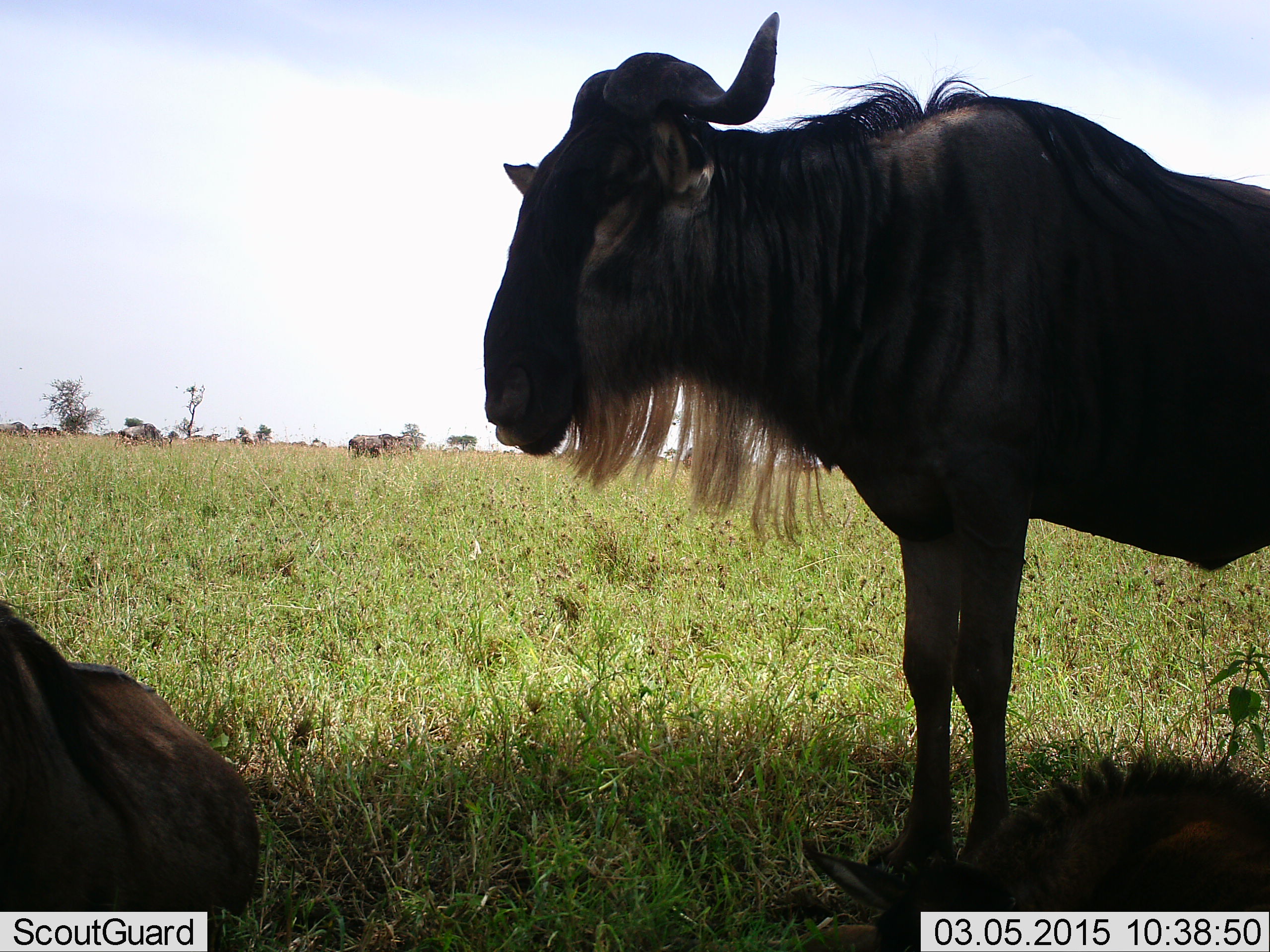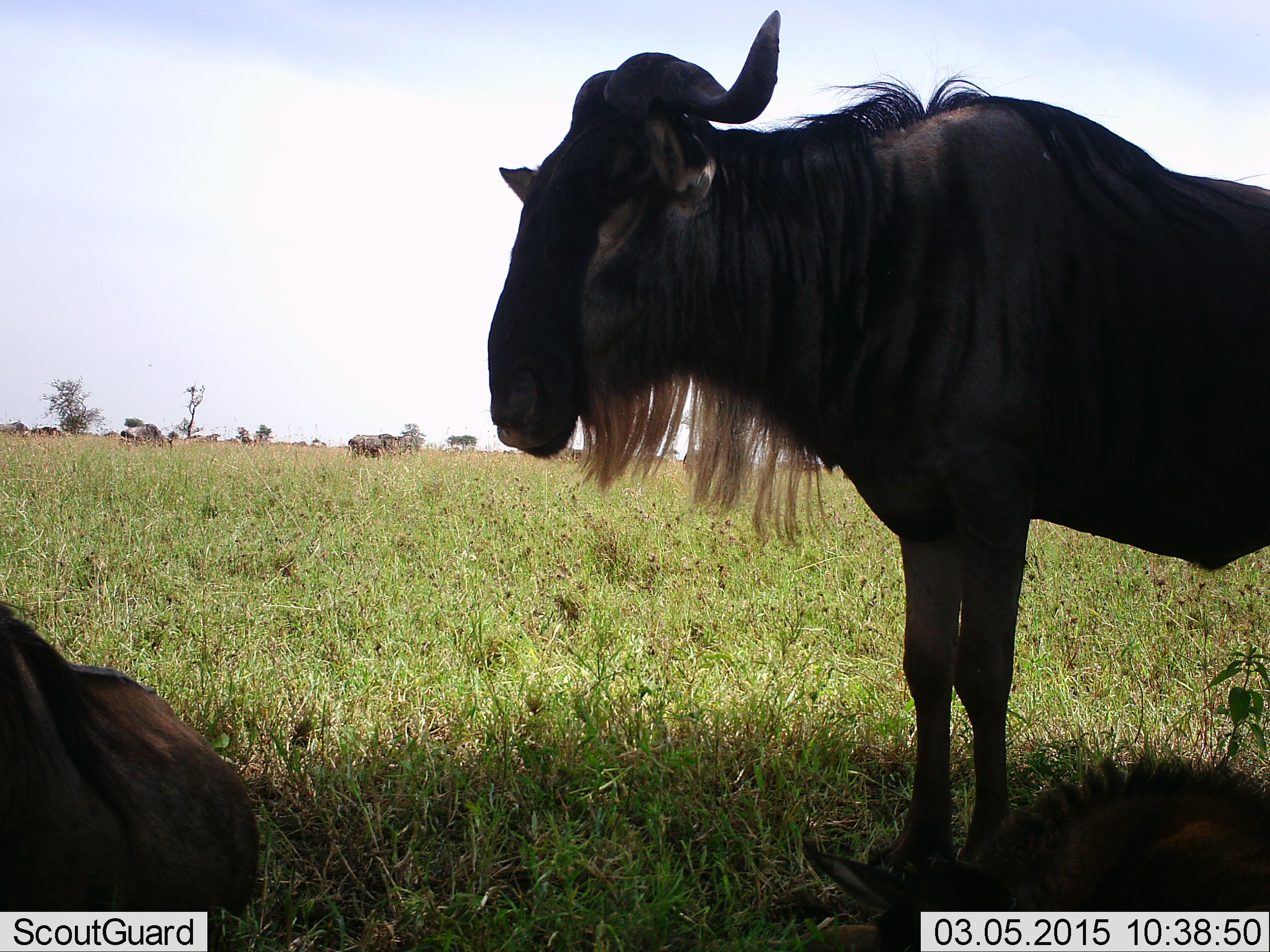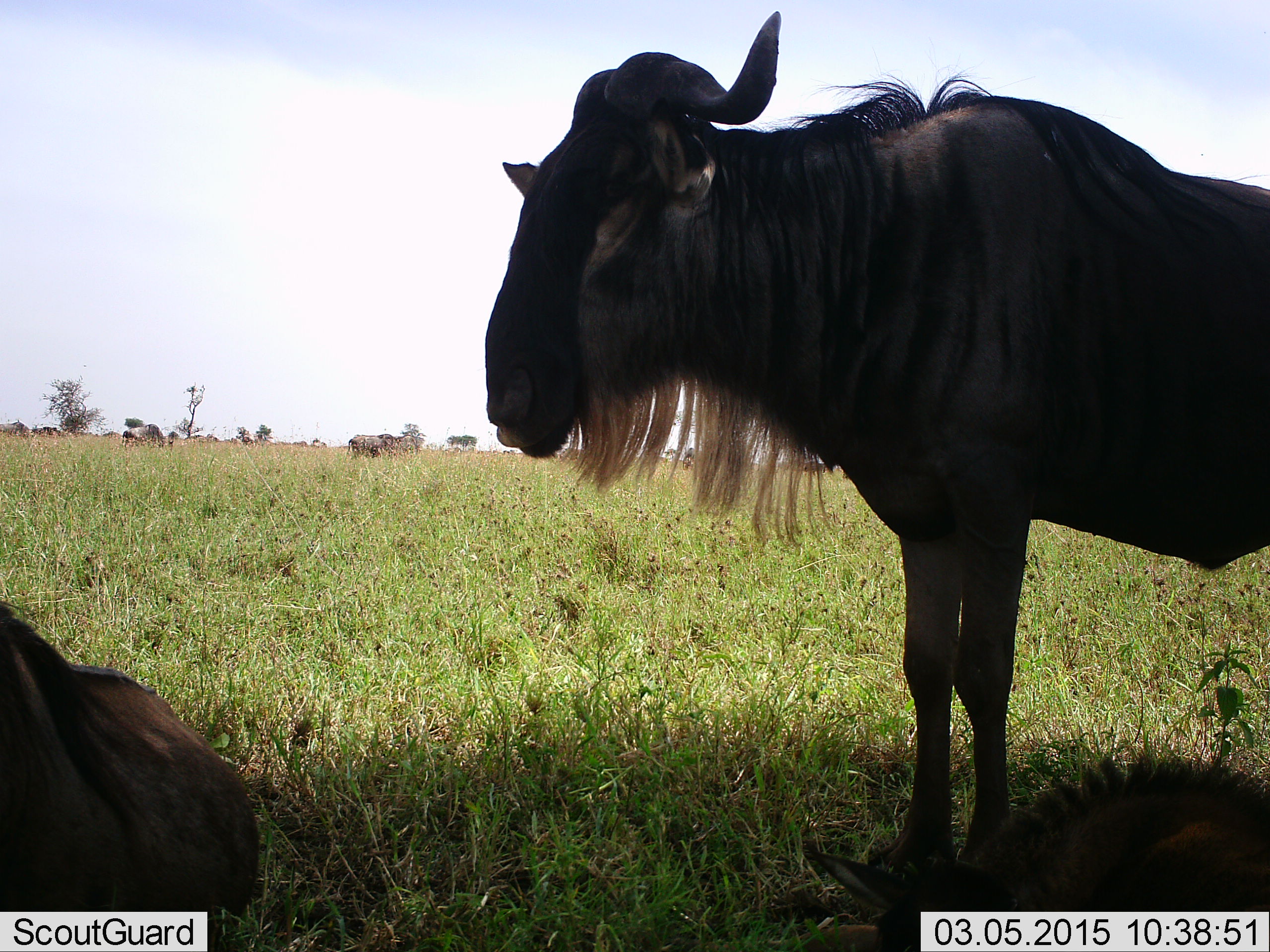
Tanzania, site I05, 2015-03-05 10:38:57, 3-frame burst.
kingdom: Animalia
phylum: Chordata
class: Mammalia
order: Artiodactyla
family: Bovidae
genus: Connochaetes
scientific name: Connochaetes taurinus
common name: blue wildebeest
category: wildebeest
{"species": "wildebeest (blue wildebeest) (Connochaetes taurinus)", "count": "5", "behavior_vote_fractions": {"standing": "70%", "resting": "60%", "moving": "0%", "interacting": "0%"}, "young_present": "20%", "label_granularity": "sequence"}